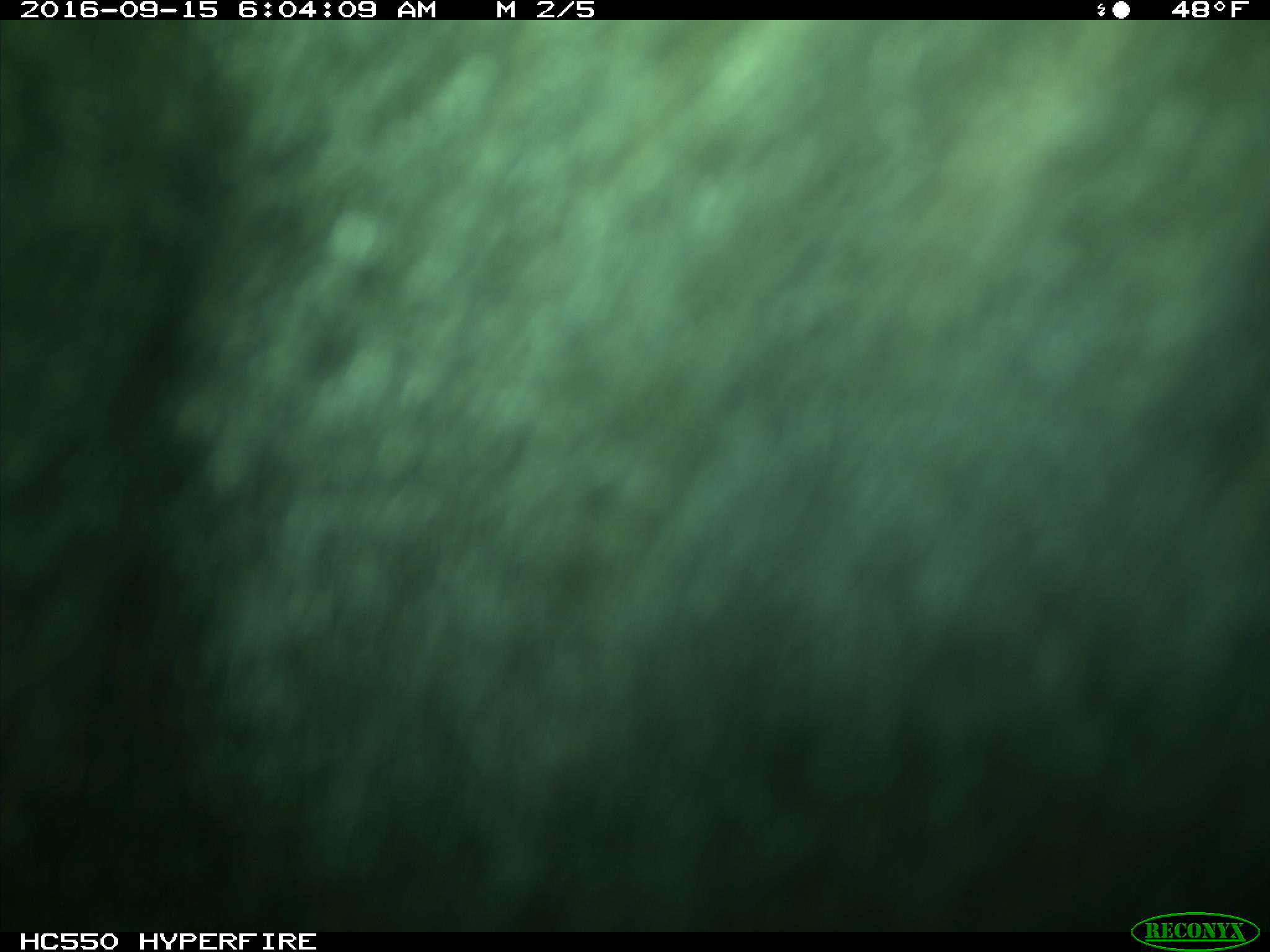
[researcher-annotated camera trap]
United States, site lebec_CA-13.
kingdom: Animalia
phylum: Chordata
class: Mammalia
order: Carnivora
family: Ursidae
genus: Ursus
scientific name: Ursus americanus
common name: american black bear